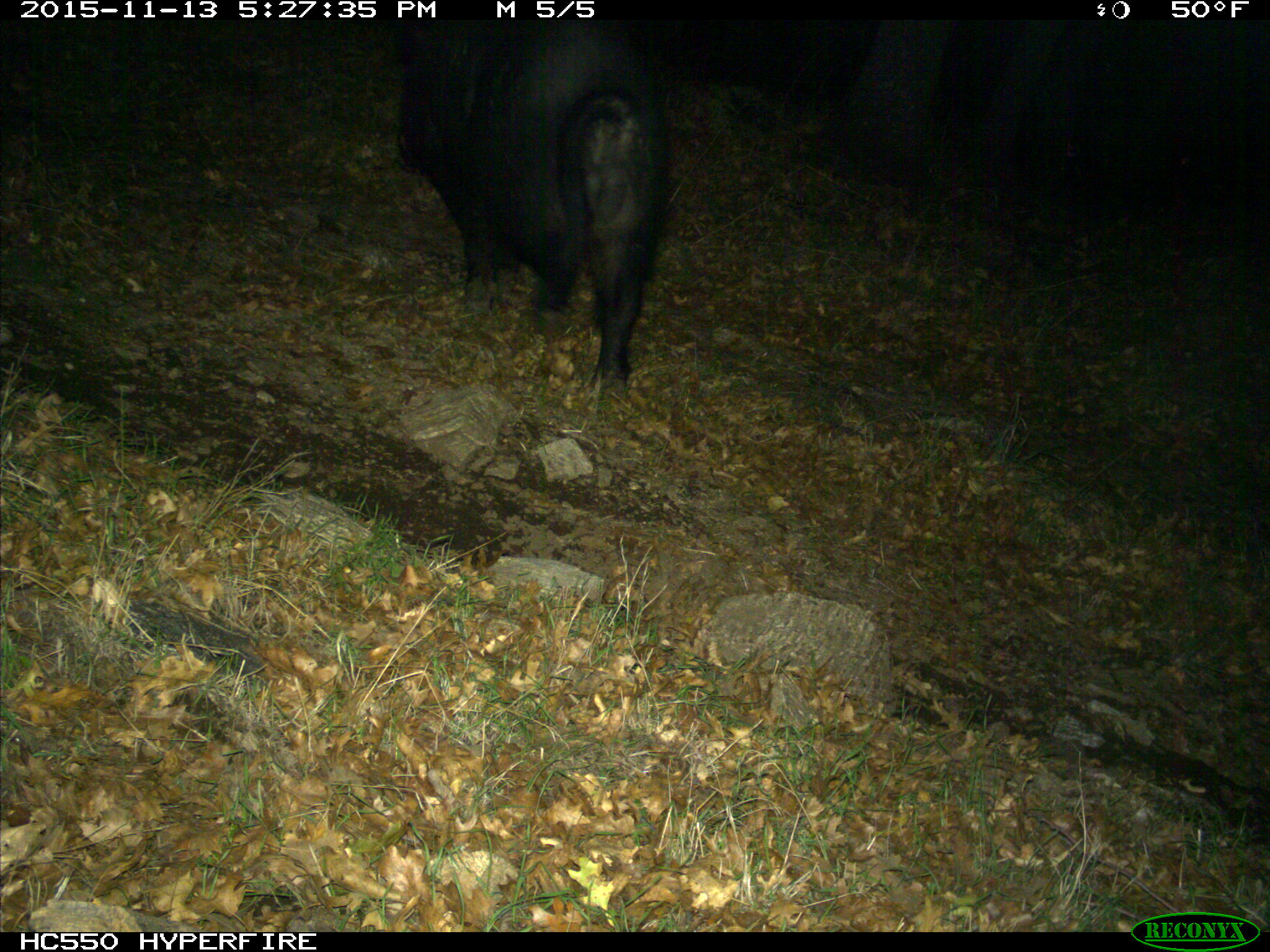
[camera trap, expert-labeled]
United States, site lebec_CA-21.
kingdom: Animalia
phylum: Chordata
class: Mammalia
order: Artiodactyla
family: Suidae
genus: Sus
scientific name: Sus scrofa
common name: wild boar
Sus scrofa (wild boar).